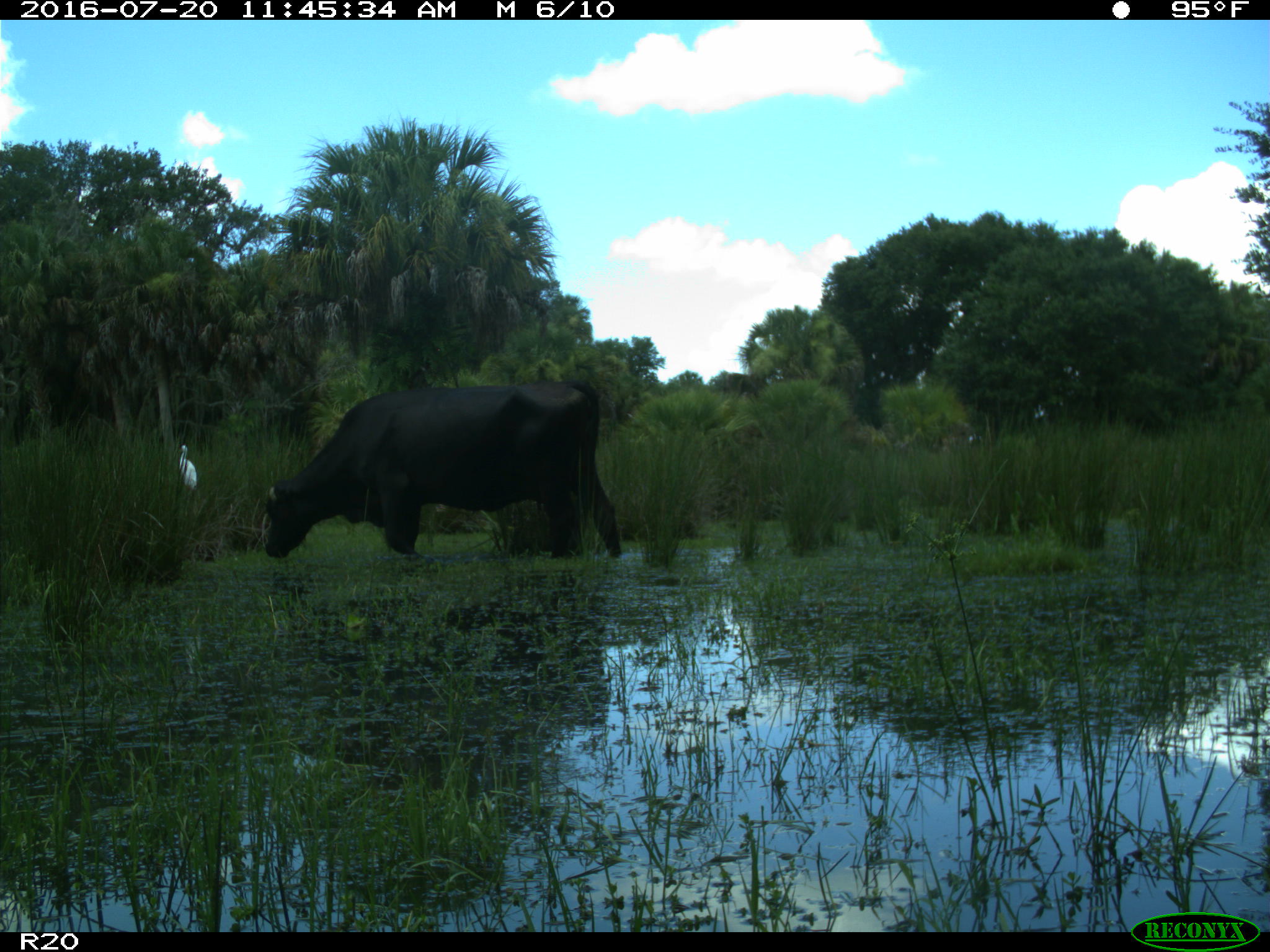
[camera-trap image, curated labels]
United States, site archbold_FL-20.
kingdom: Animalia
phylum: Chordata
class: Mammalia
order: Artiodactyla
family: Bovidae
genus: Bos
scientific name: Bos taurus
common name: domestic cow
Bos taurus (domestic cow).